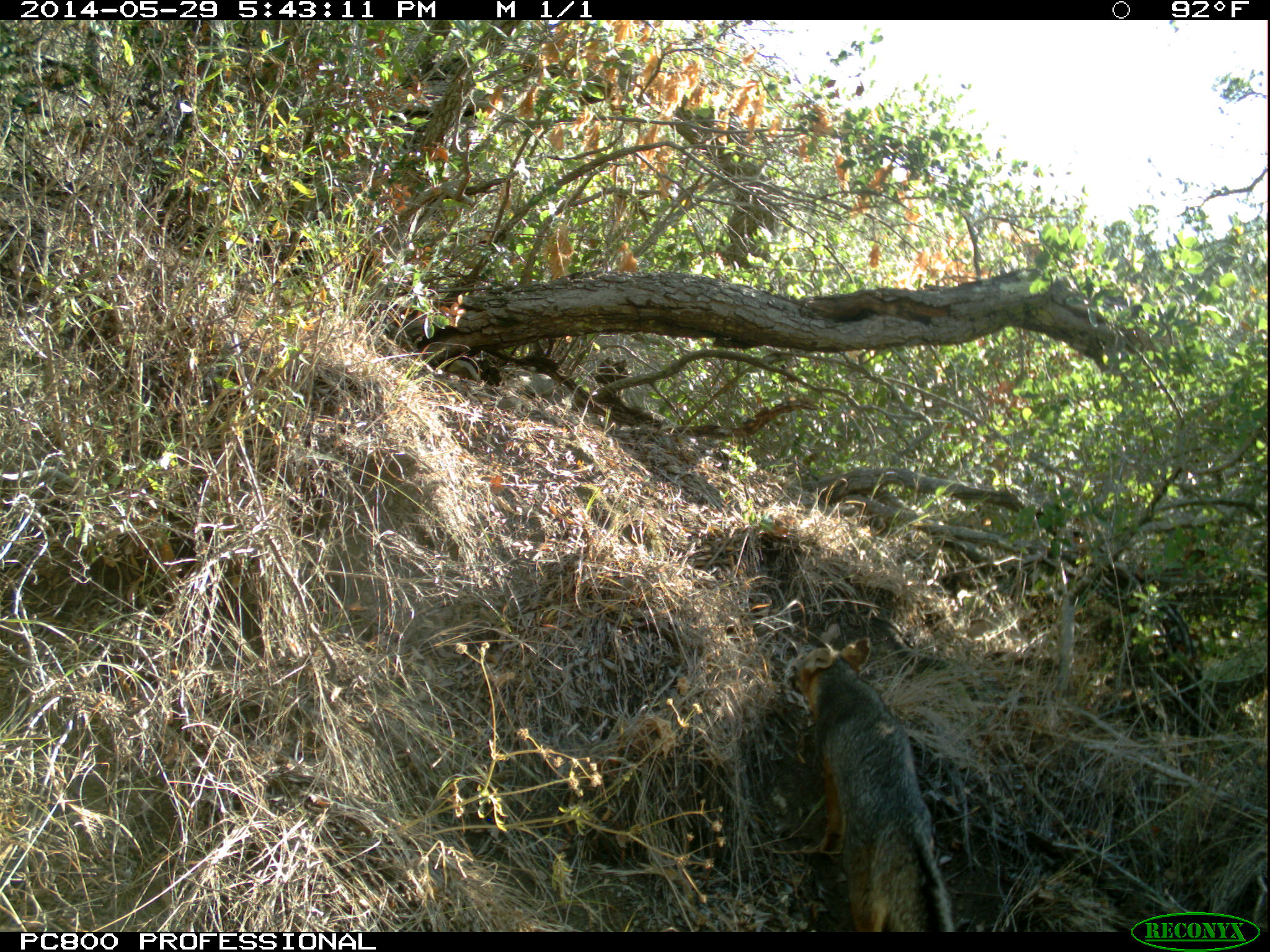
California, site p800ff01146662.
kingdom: Animalia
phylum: Chordata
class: Mammalia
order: Carnivora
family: Canidae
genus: Urocyon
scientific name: Urocyon littoralis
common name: island fox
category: fox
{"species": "fox (island fox) (Urocyon littoralis)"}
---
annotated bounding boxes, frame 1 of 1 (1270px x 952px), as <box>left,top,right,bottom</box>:
fox: <box>791,637,955,932</box>